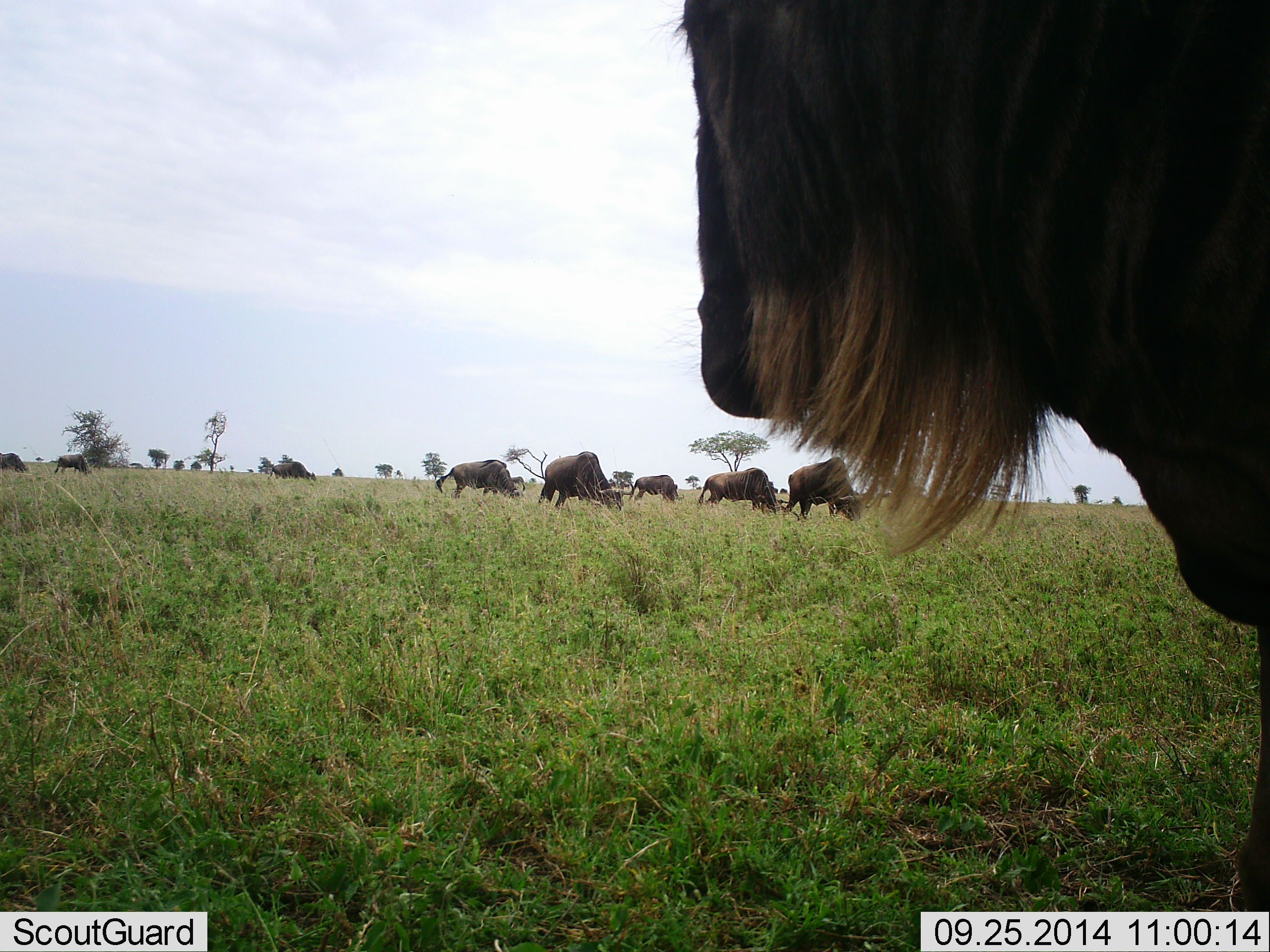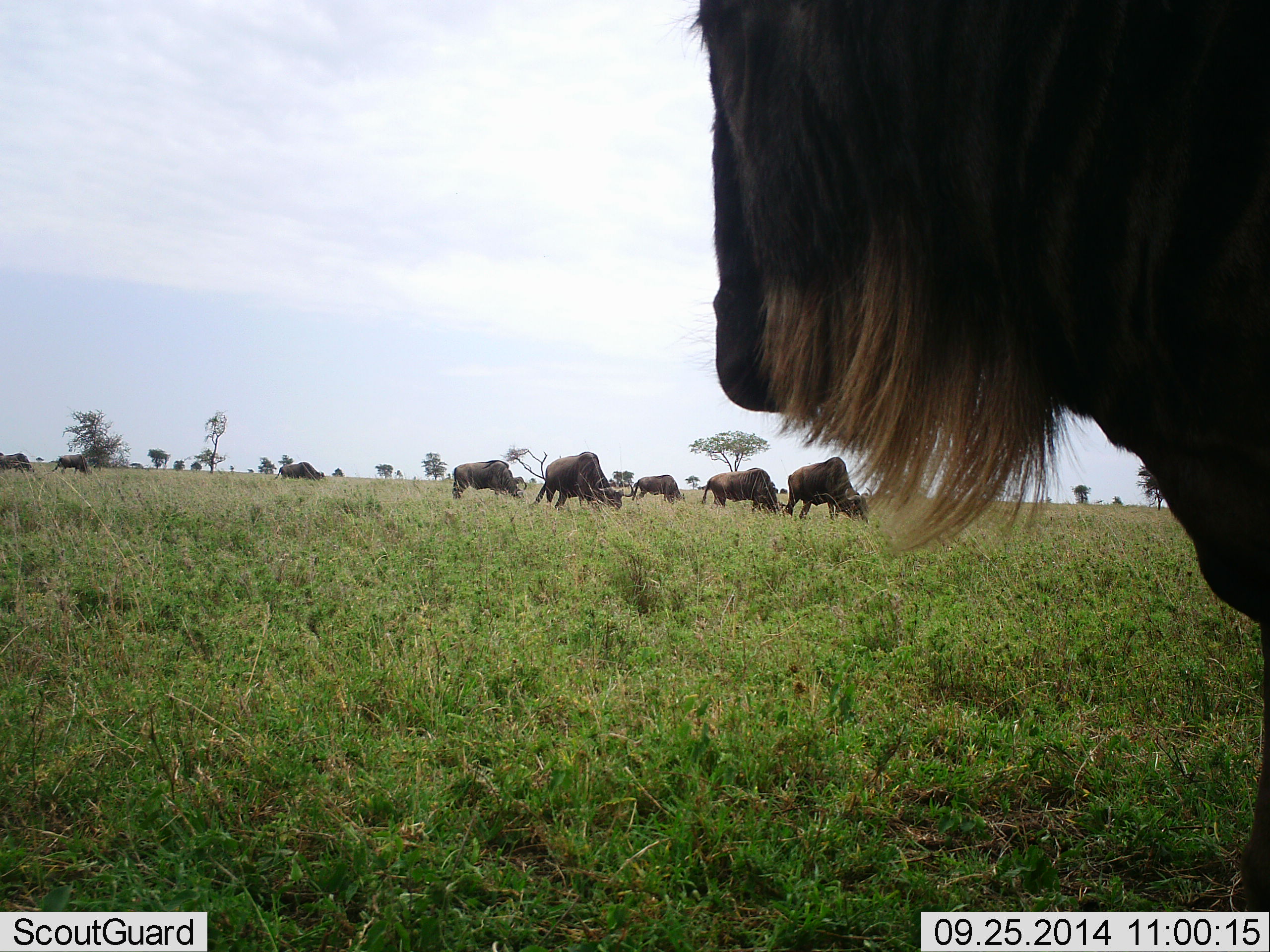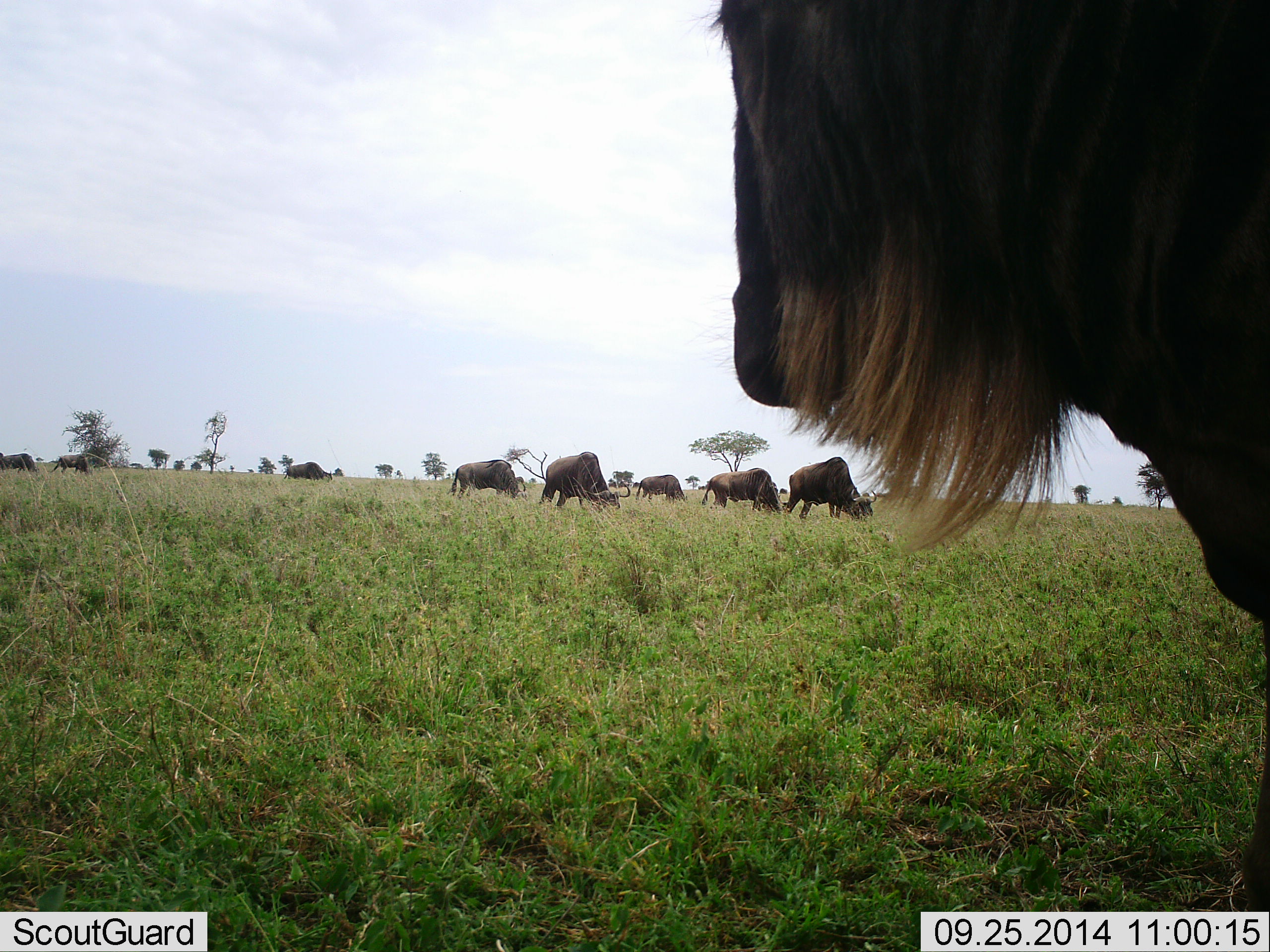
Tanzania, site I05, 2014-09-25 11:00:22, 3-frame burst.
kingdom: Animalia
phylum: Chordata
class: Mammalia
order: Artiodactyla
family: Bovidae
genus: Connochaetes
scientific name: Connochaetes taurinus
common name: blue wildebeest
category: wildebeest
Wildebeest (blue wildebeest) (Connochaetes taurinus), count 10. Behavior (volunteer vote fractions): standing 80%, resting 0%, moving 60%, interacting 0%. Young present (vote fraction): 0%. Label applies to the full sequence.